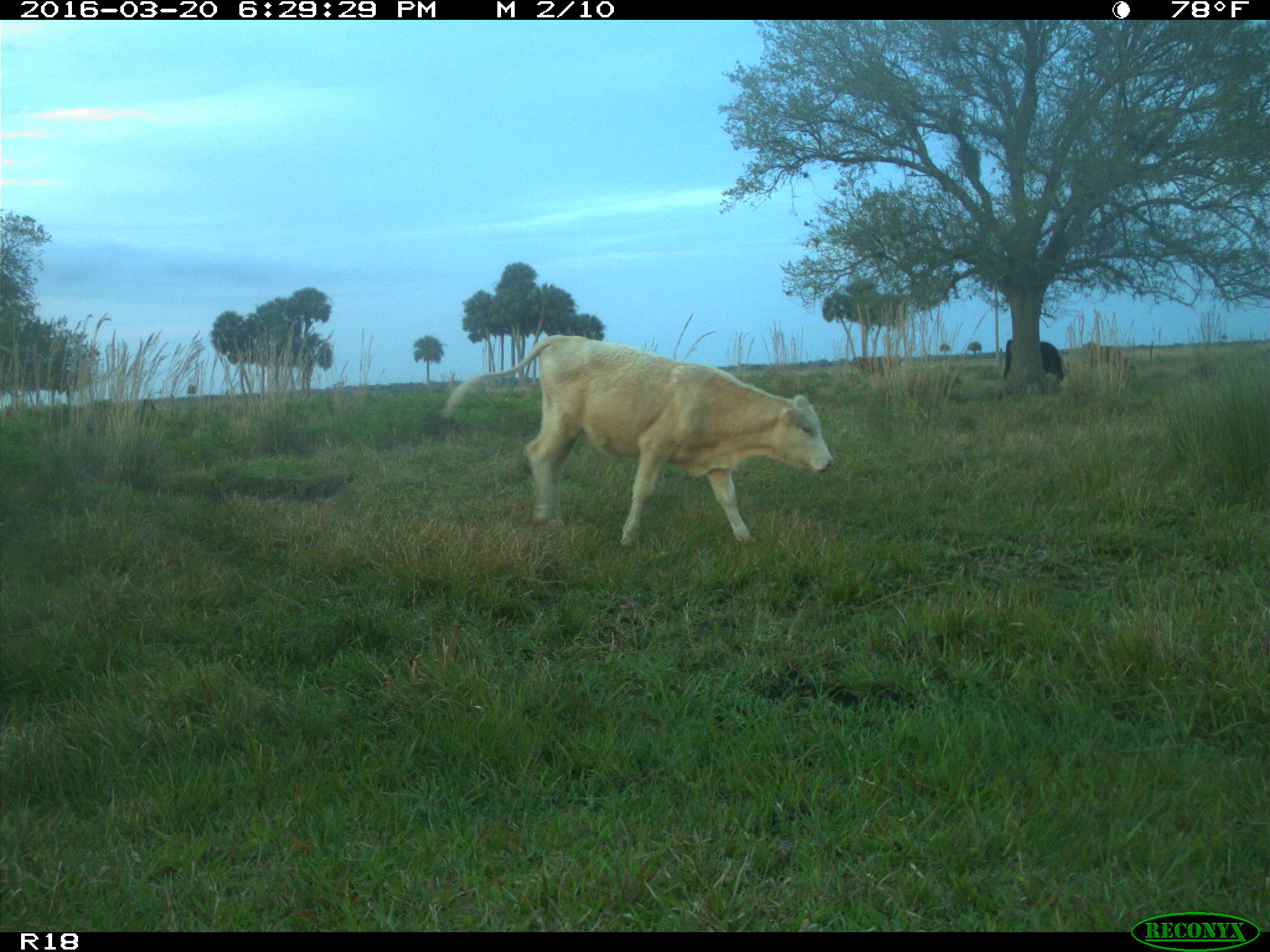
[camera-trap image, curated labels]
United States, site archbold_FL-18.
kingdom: Animalia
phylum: Chordata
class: Mammalia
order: Artiodactyla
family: Bovidae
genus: Bos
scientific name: Bos taurus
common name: domestic cow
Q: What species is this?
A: Bos taurus (domestic cow).